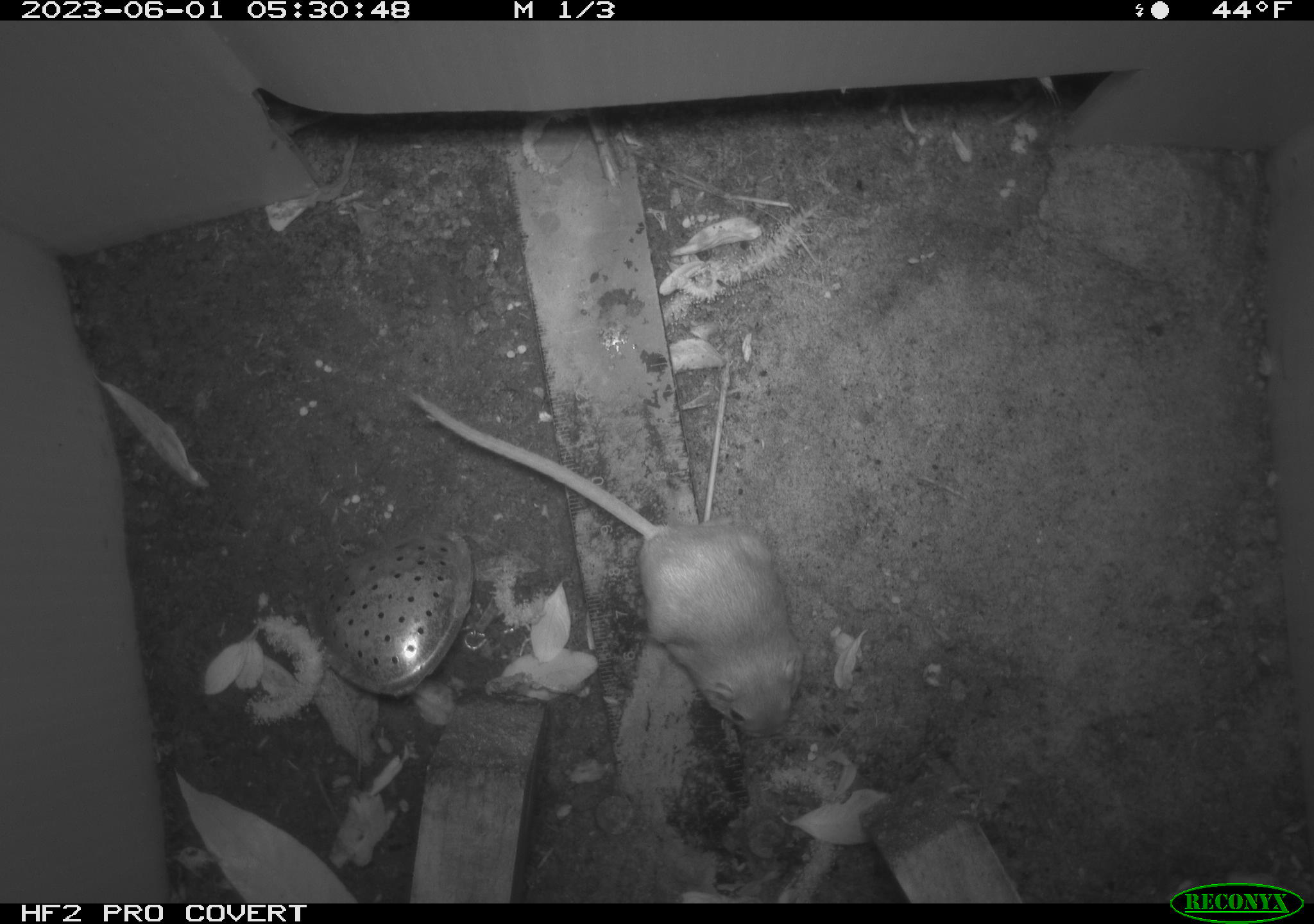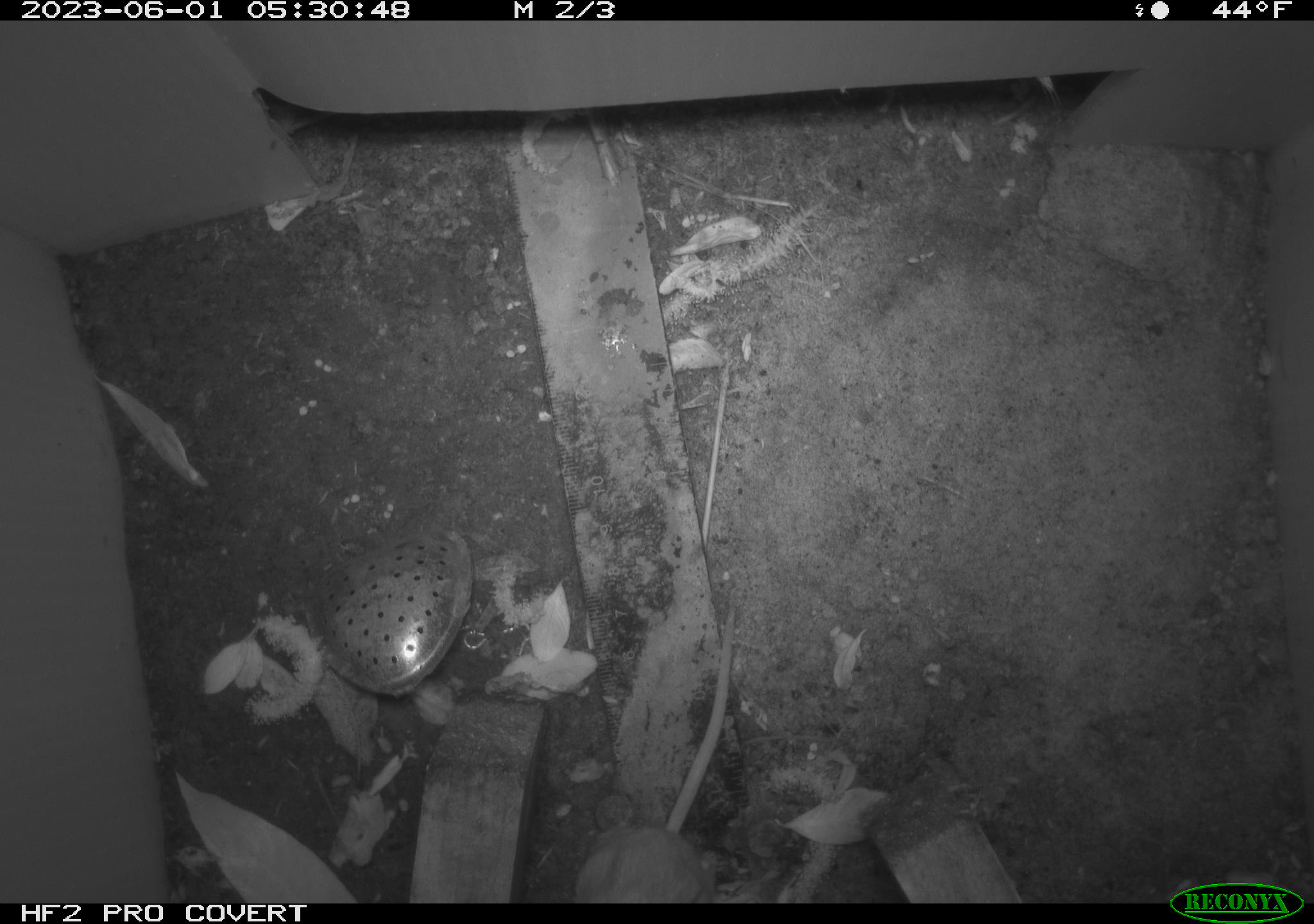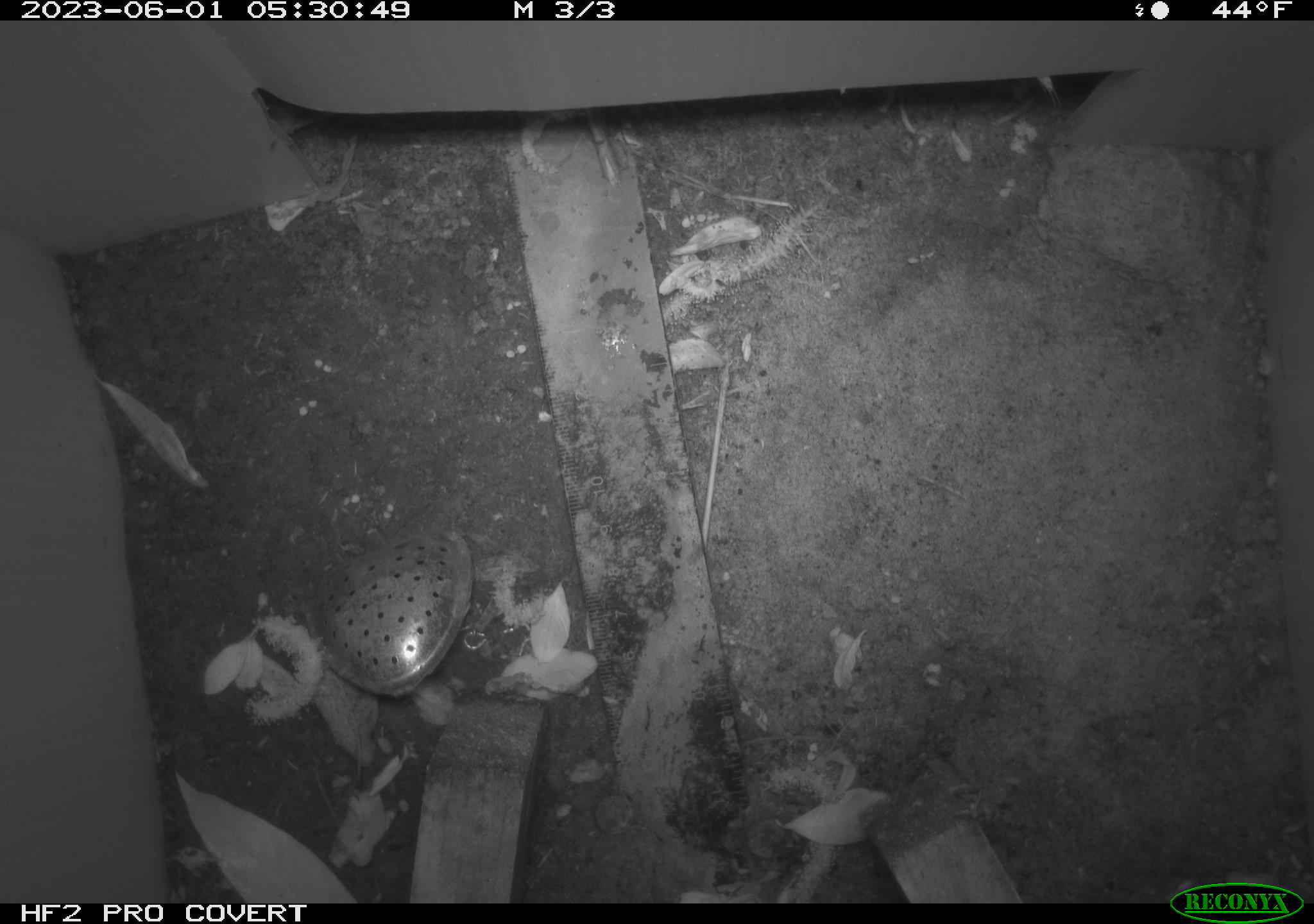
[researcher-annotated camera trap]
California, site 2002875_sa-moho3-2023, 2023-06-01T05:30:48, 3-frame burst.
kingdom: Animalia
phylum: Chordata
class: Mammalia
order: Rodentia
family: Heteromyidae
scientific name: Perognathinae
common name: pocket mice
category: perognathinae subfamily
Perognathinae subfamily (pocket mice) (Perognathinae).